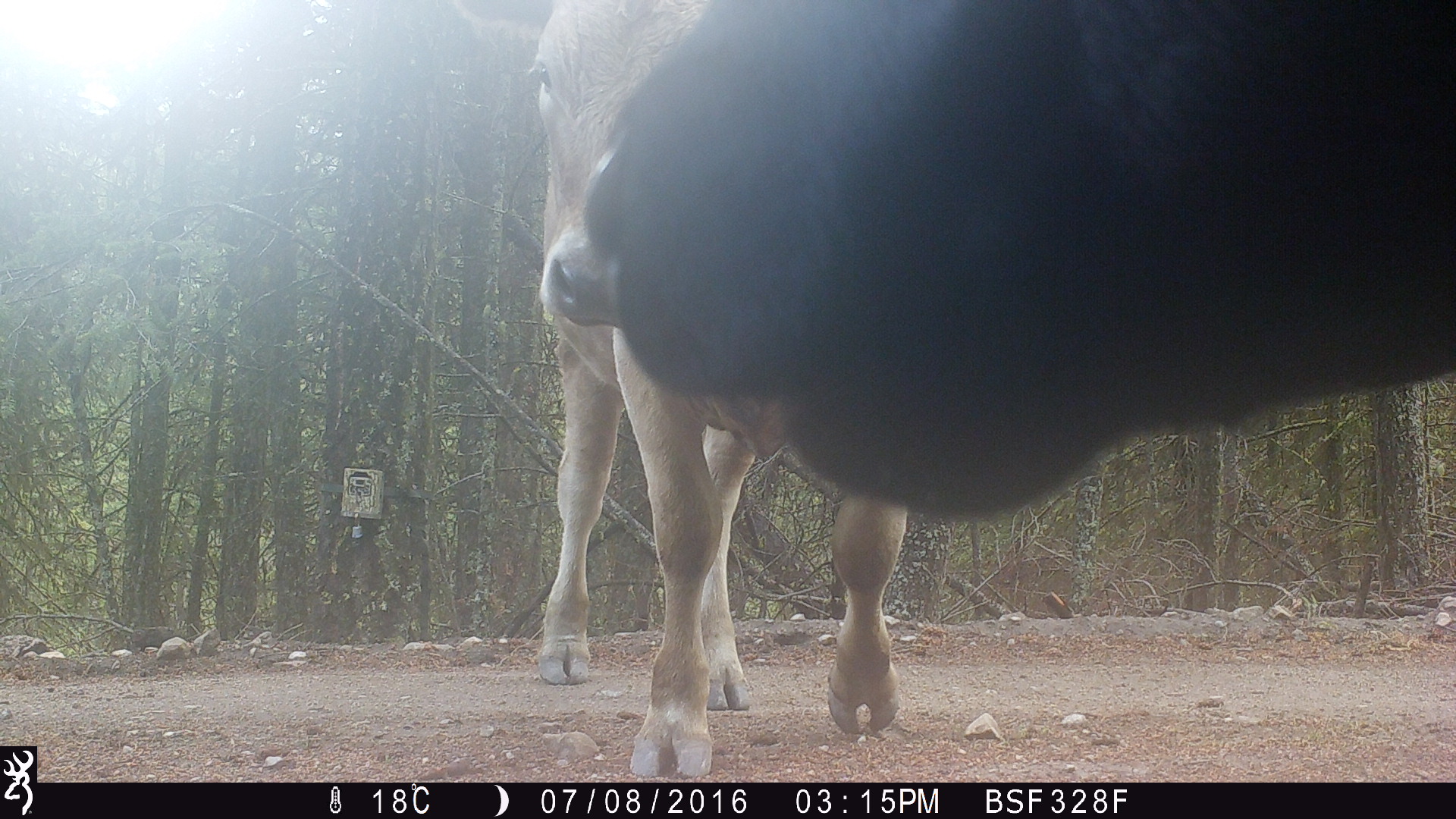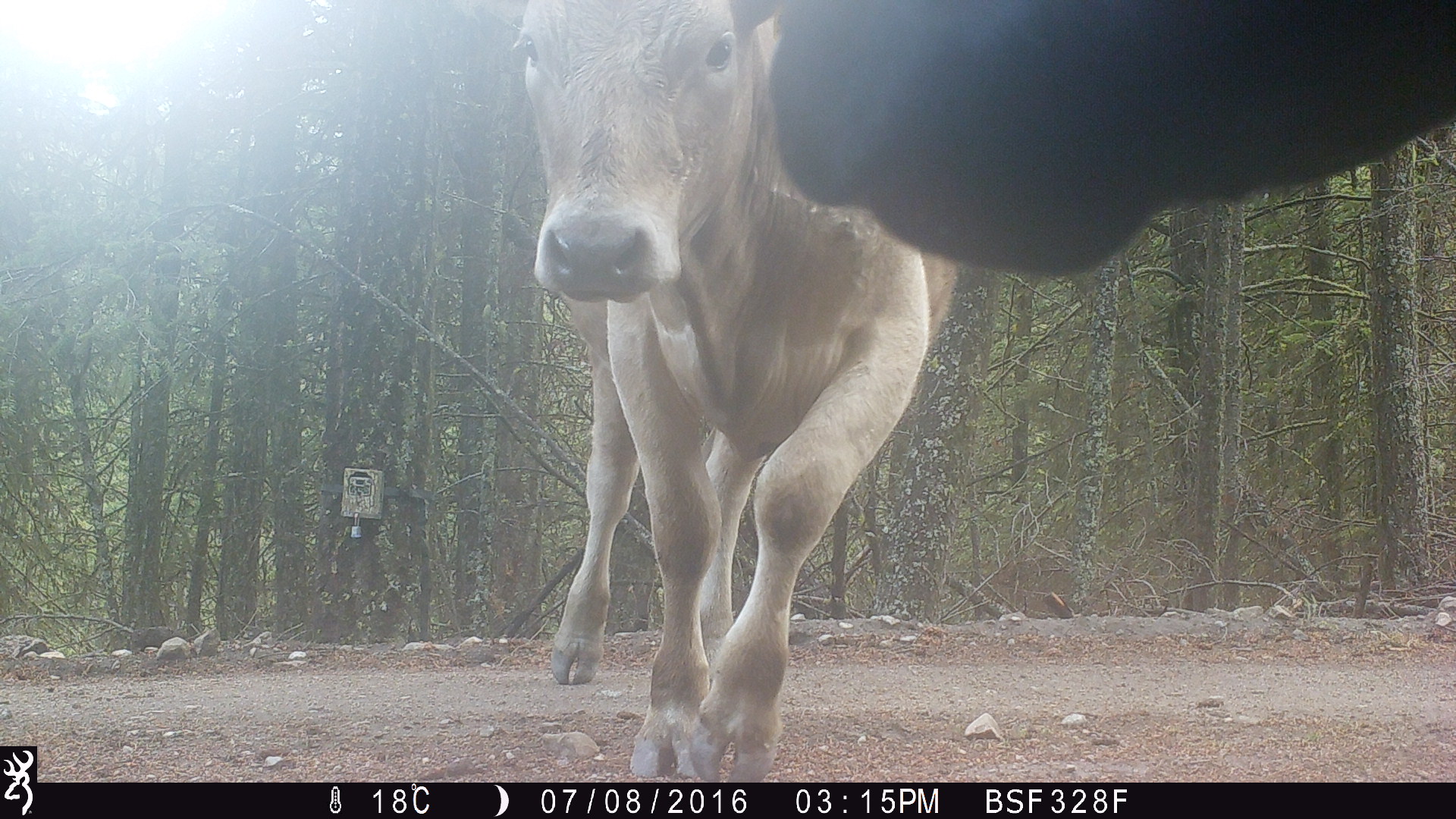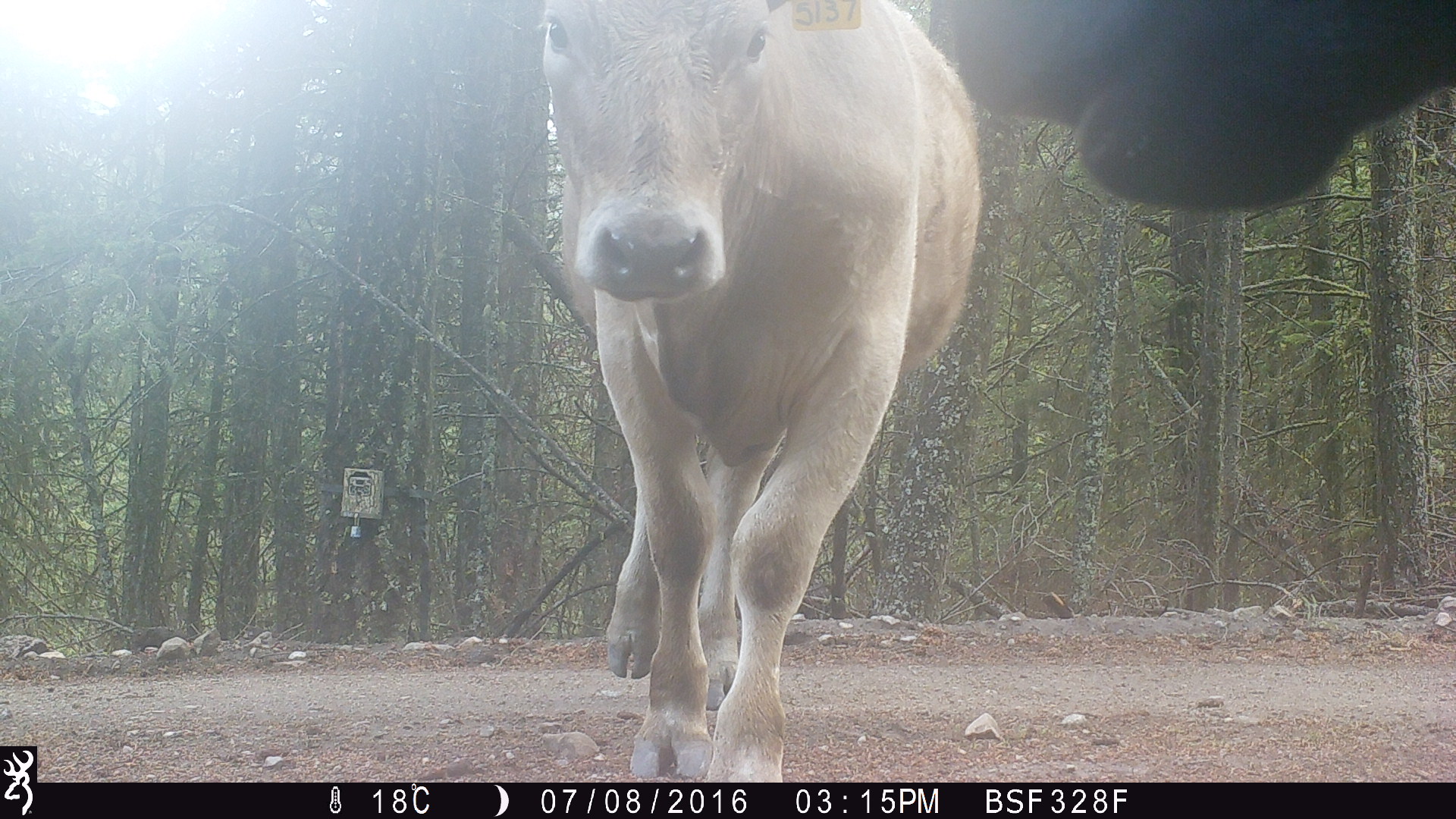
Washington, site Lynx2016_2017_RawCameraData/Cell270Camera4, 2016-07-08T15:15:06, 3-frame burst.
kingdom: Animalia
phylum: Chordata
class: Mammalia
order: Artiodactyla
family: Bovidae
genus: Bos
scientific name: Bos taurus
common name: domestic cattle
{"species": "domestic cattle (Bos taurus)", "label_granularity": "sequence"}